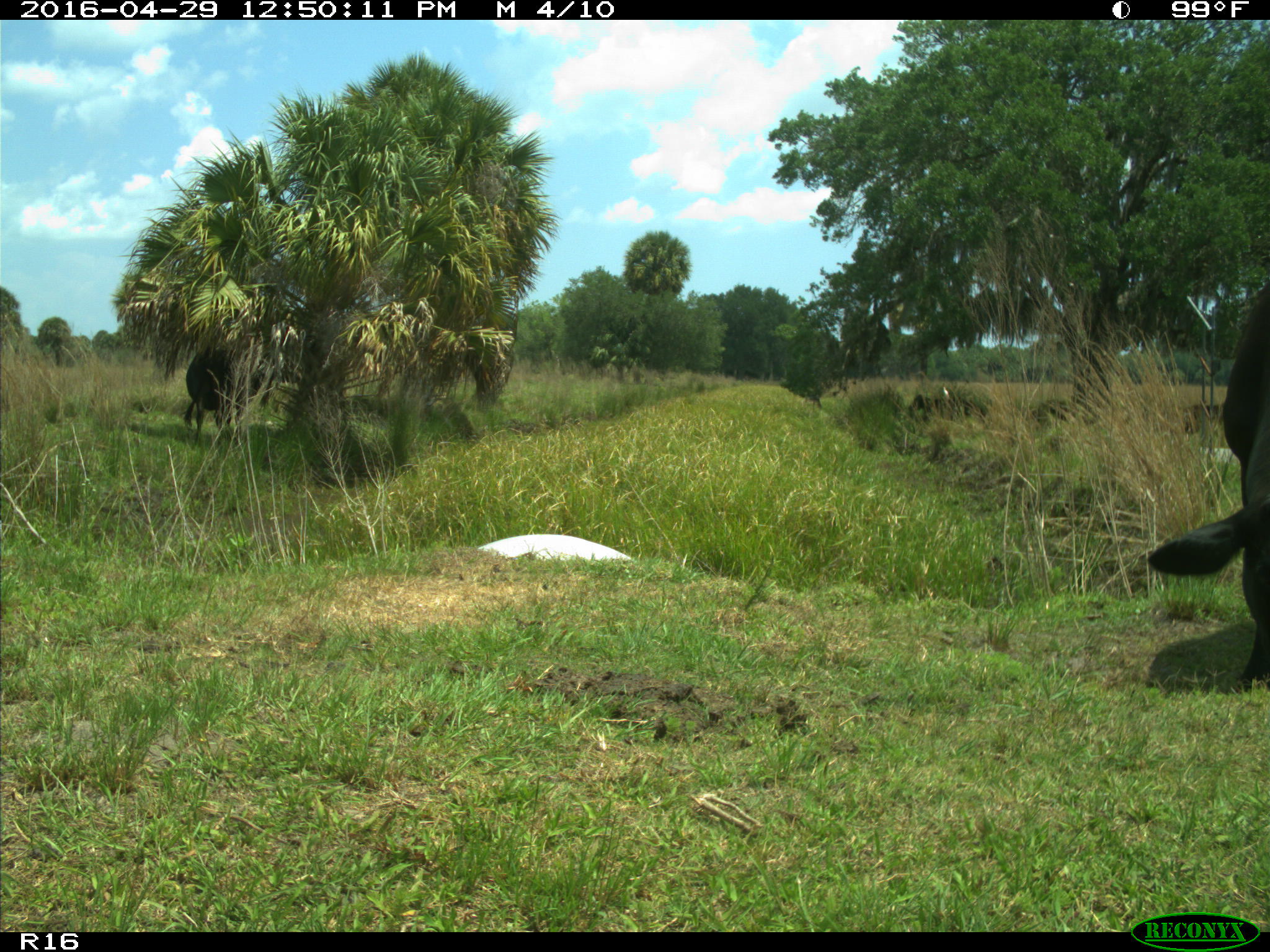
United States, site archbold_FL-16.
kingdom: Animalia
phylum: Chordata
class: Mammalia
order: Artiodactyla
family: Bovidae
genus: Bos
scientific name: Bos taurus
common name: domestic cow